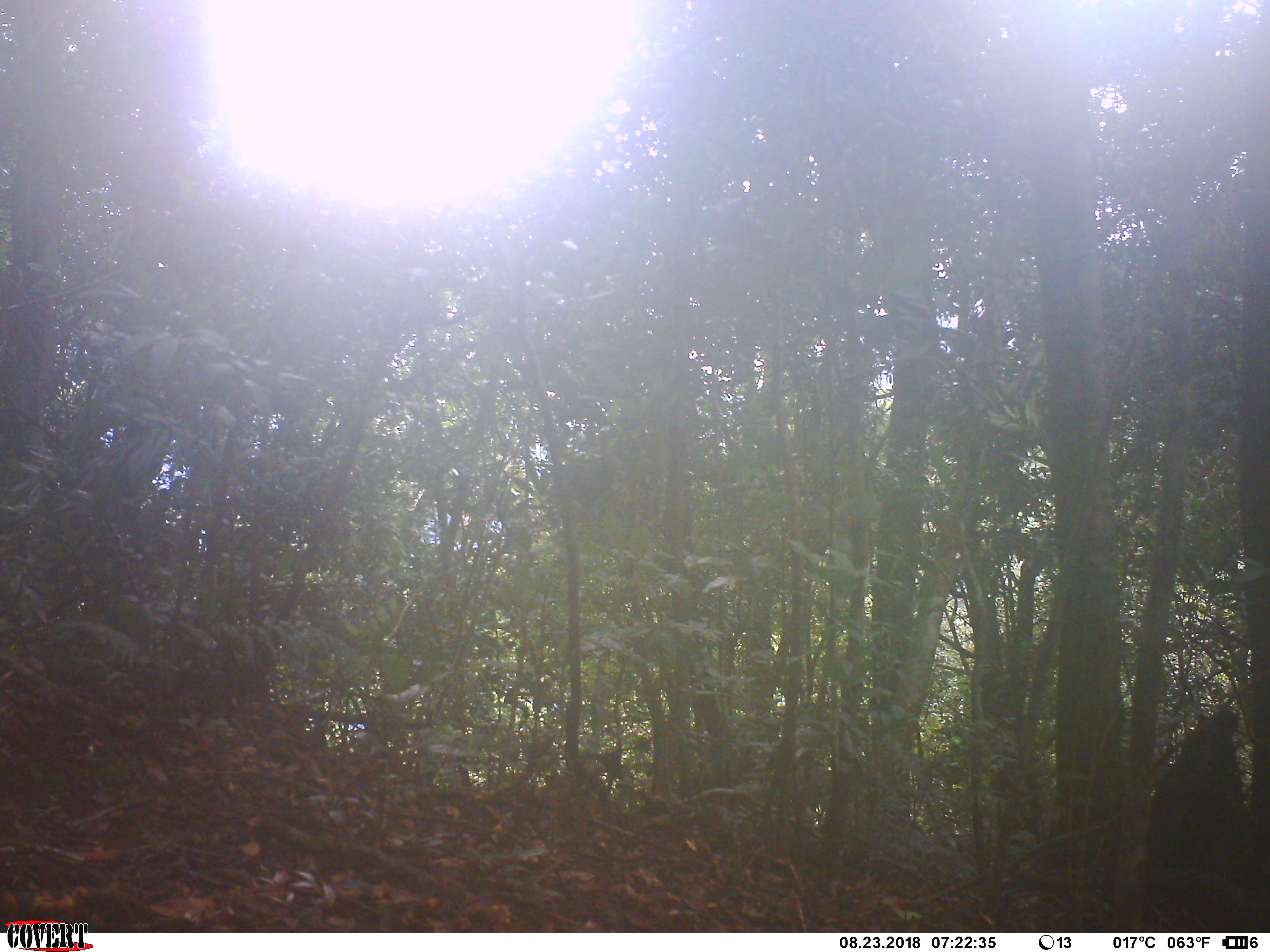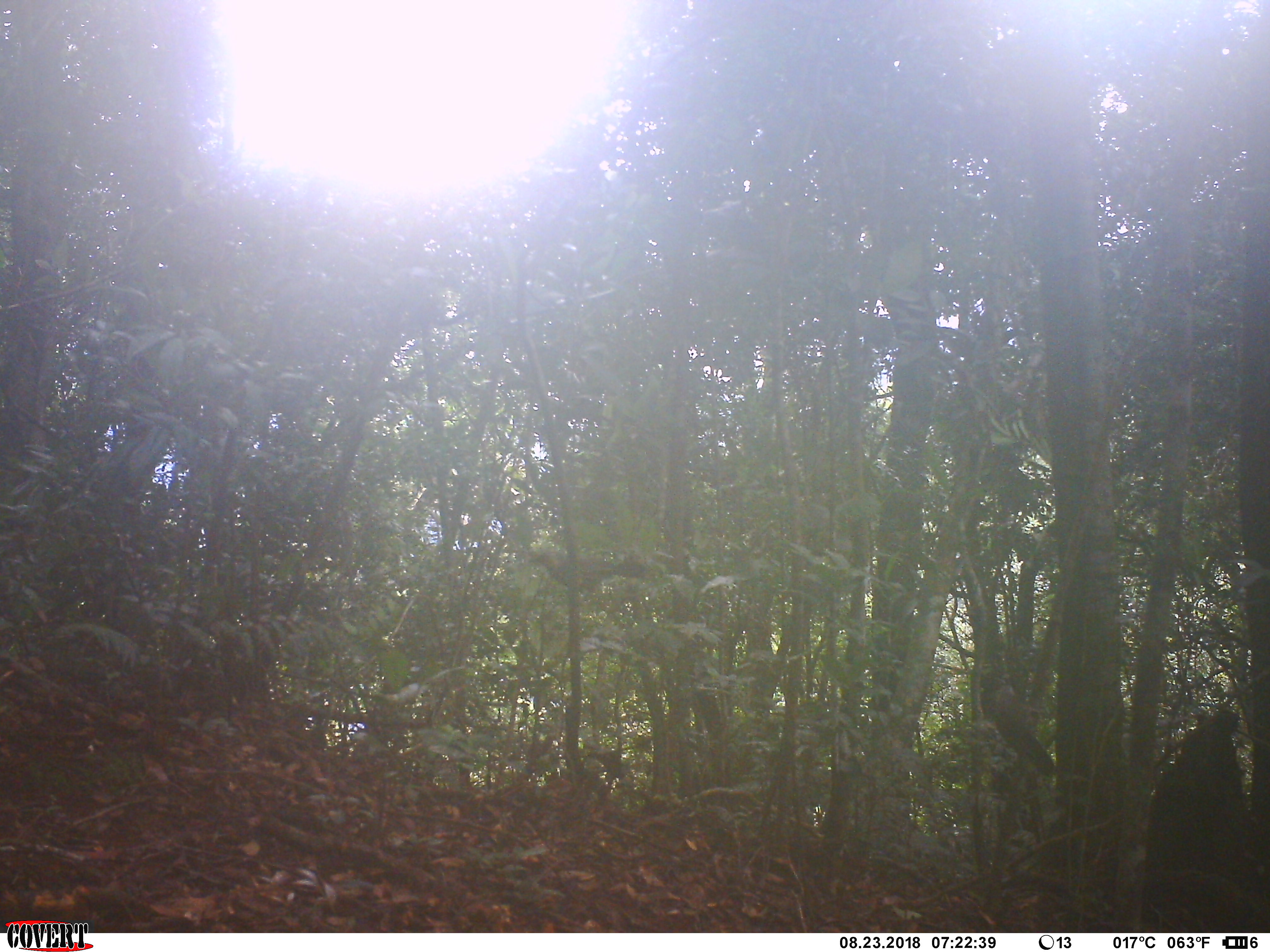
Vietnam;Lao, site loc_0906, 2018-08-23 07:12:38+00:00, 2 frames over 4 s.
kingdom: Animalia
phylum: Chordata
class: Aves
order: Passeriformes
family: Leiothrichidae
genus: Garrulax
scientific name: Garrulax castanotis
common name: rufous-cheeked laughingthrush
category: rufous cheeked laughingthrush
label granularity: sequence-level